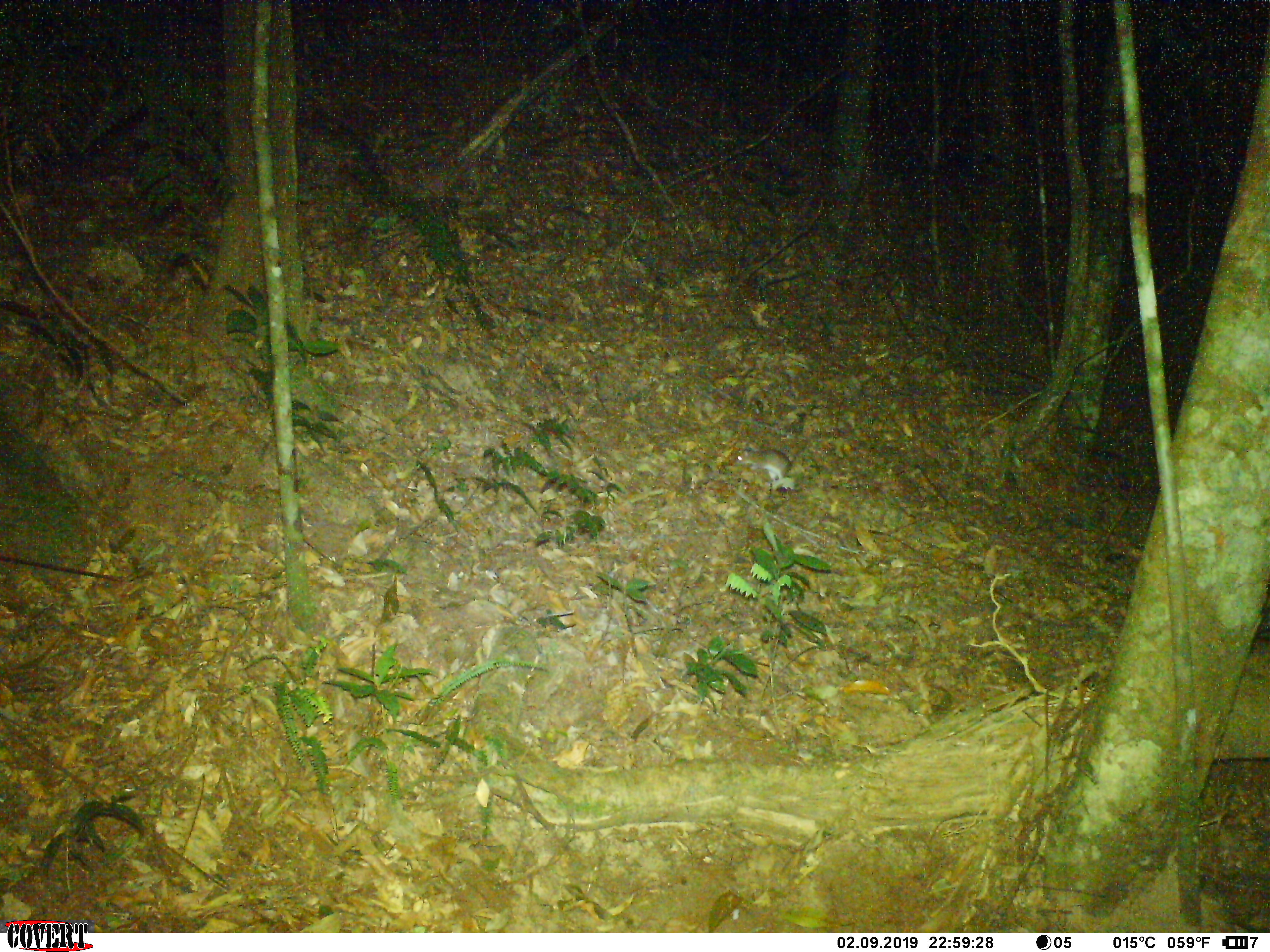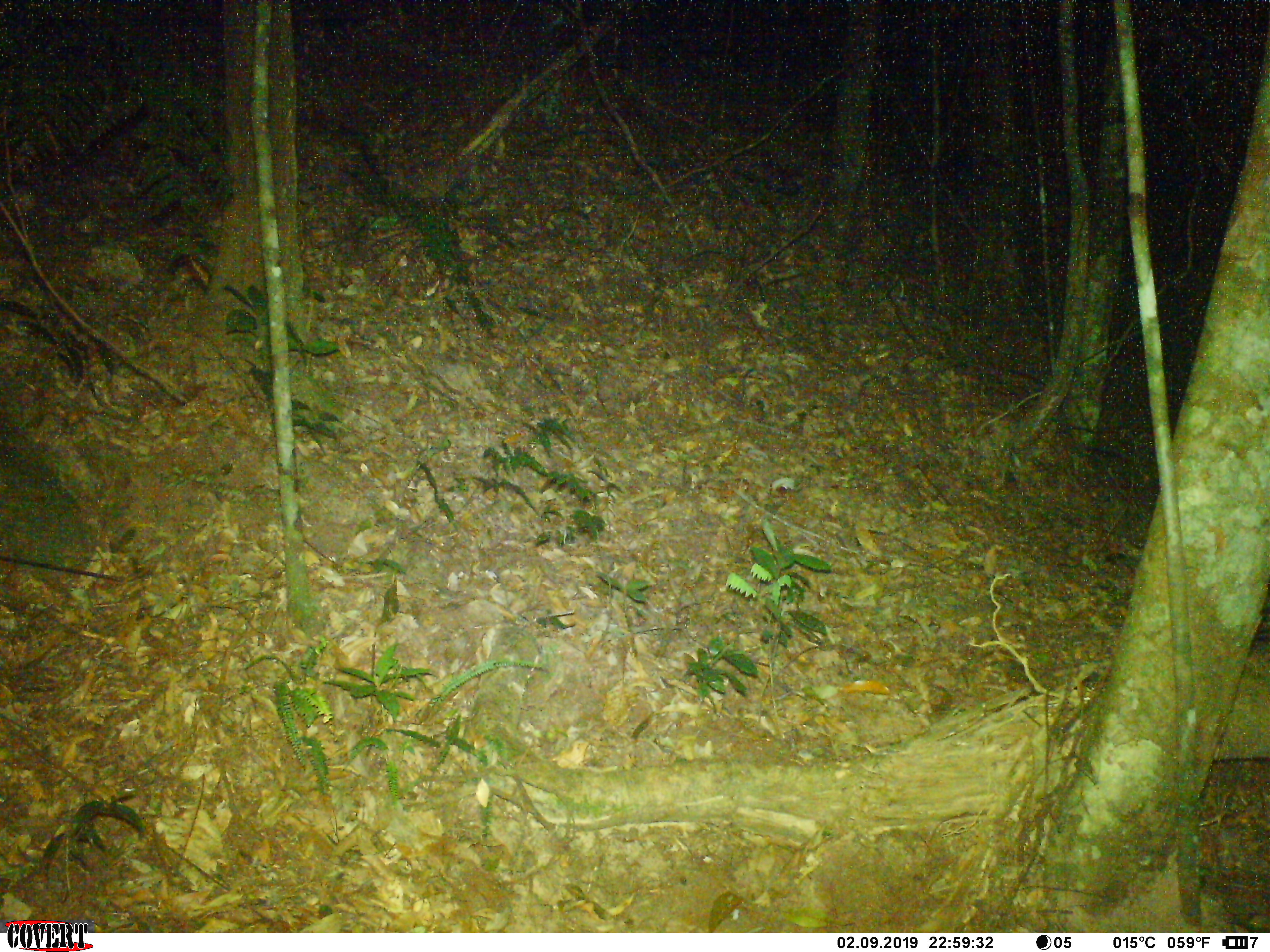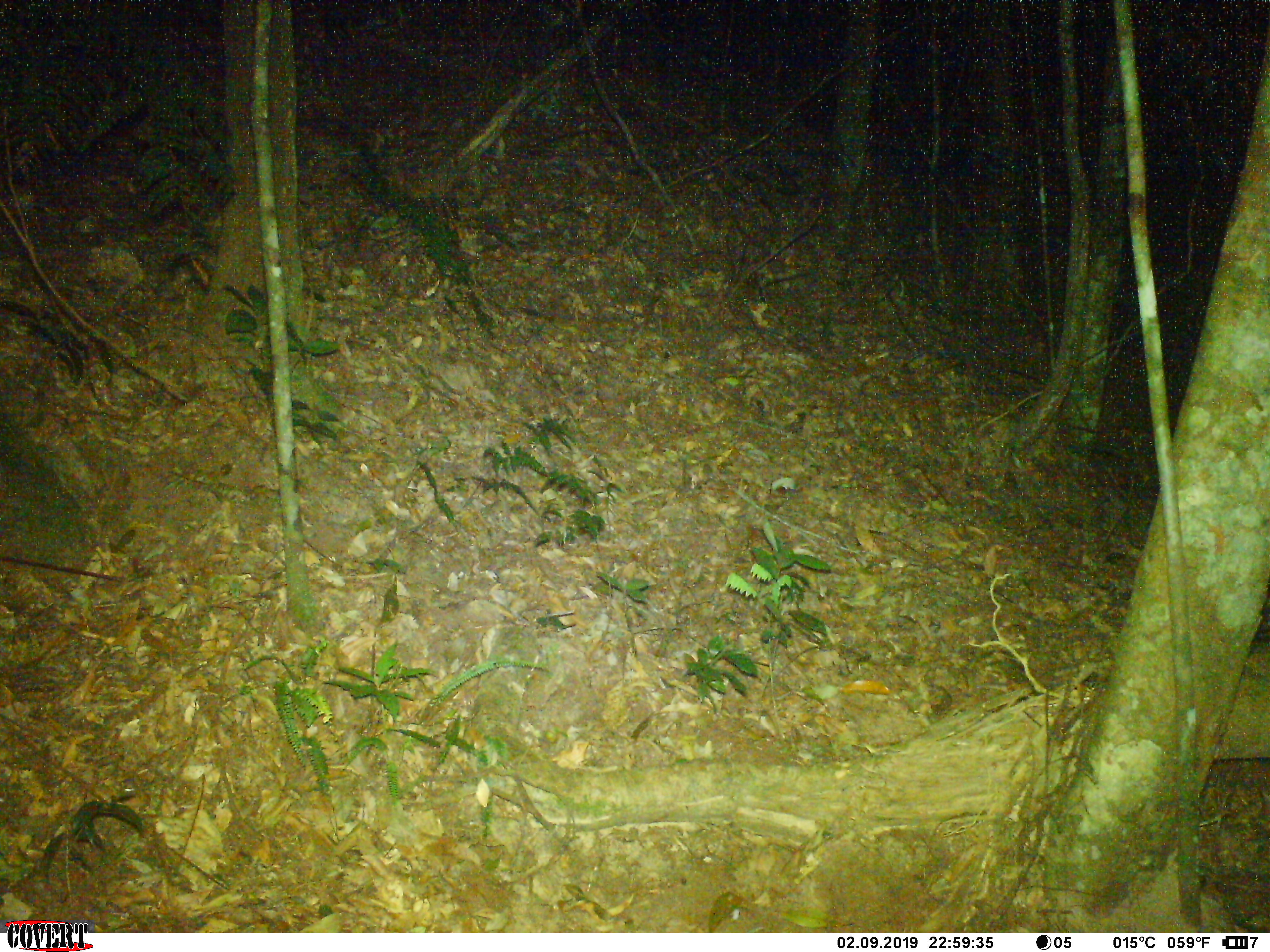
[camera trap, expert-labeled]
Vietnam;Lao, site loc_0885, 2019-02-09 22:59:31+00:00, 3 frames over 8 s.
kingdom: Animalia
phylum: Chordata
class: Mammalia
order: Rodentia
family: Muridae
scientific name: Muridae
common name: old-world mice and rats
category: unidentified murid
Unidentified murid (old-world mice and rats) (Muridae). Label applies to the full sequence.